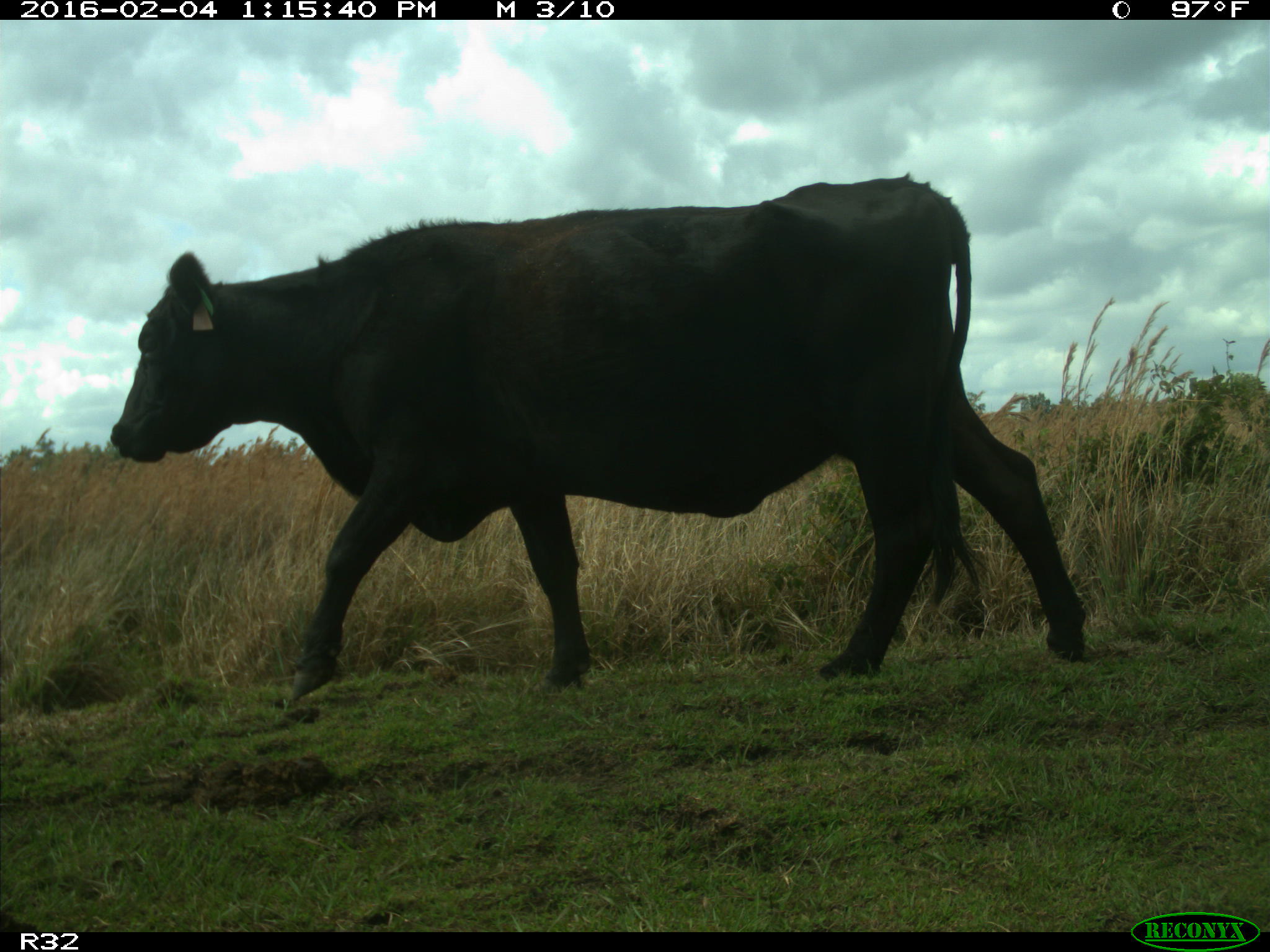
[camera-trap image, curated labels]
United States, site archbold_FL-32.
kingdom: Animalia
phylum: Chordata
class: Mammalia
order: Artiodactyla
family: Bovidae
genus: Bos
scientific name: Bos taurus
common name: domestic cow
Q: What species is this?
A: Bos taurus (domestic cow).